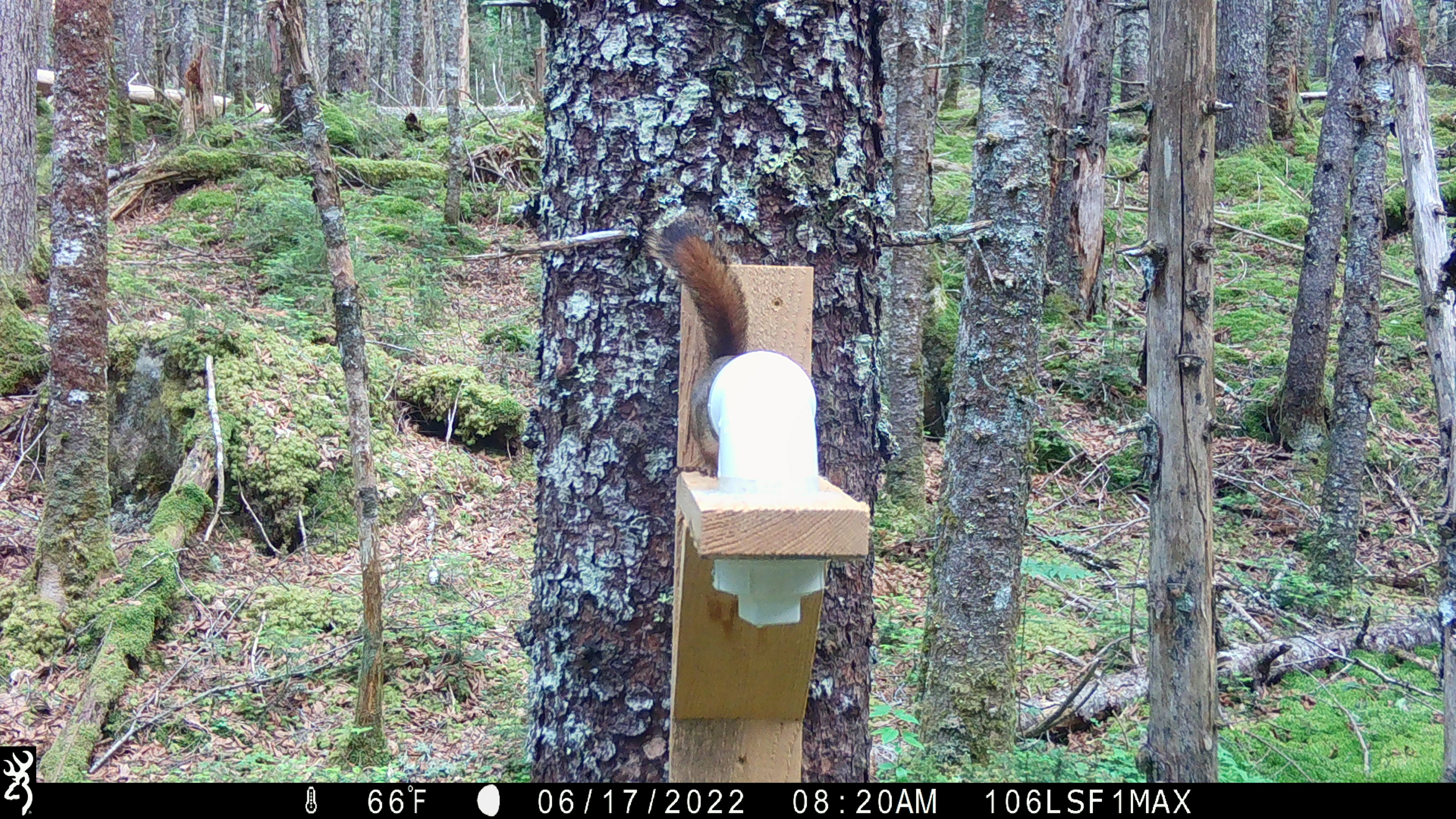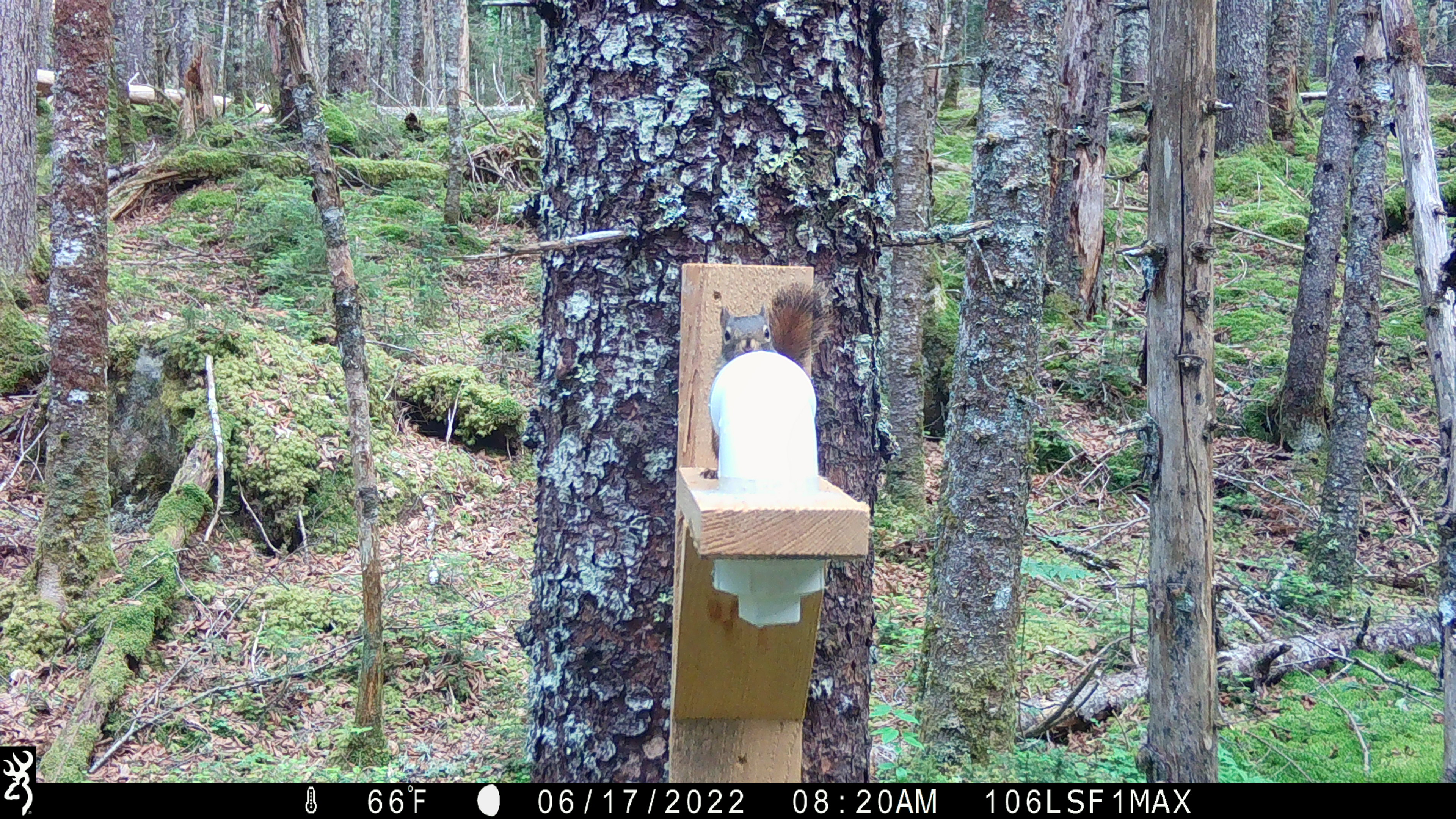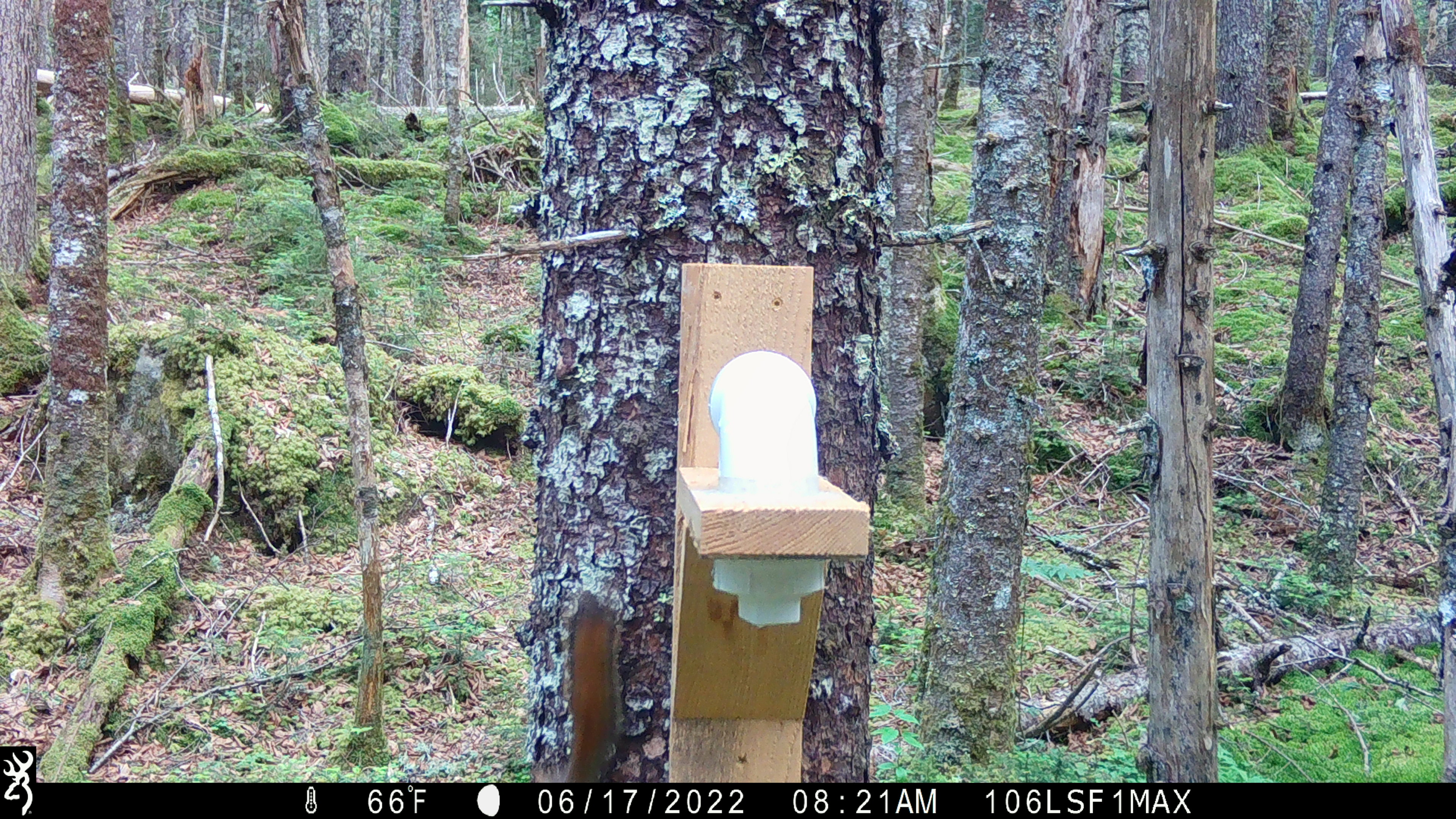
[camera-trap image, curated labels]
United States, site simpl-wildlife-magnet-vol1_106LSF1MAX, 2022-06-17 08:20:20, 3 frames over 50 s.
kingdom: Animalia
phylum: Chordata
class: Mammalia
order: Rodentia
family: Sciuridae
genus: Tamiasciurus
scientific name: Tamiasciurus hudsonicus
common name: red squirrel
Red squirrel (Tamiasciurus hudsonicus).